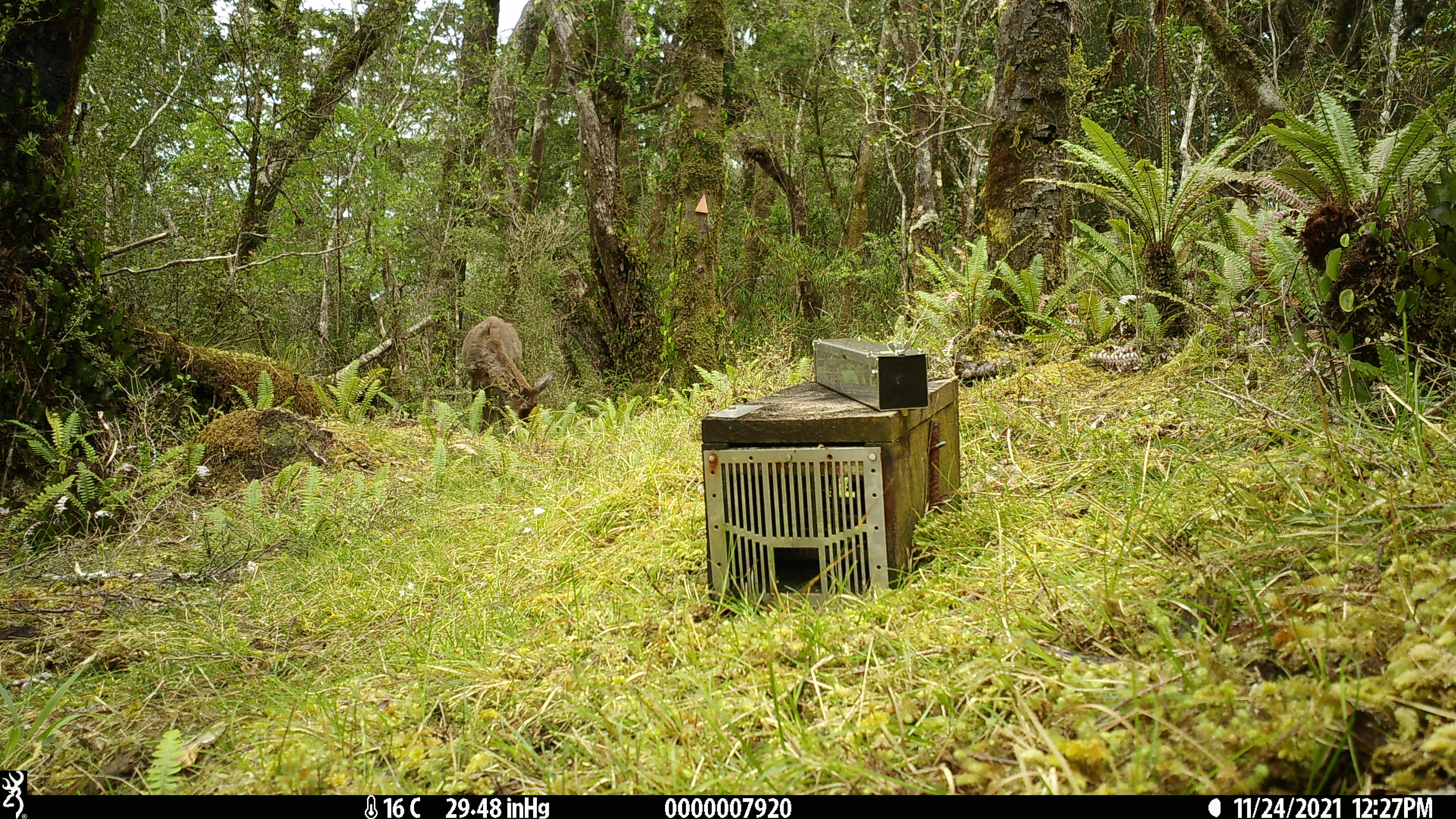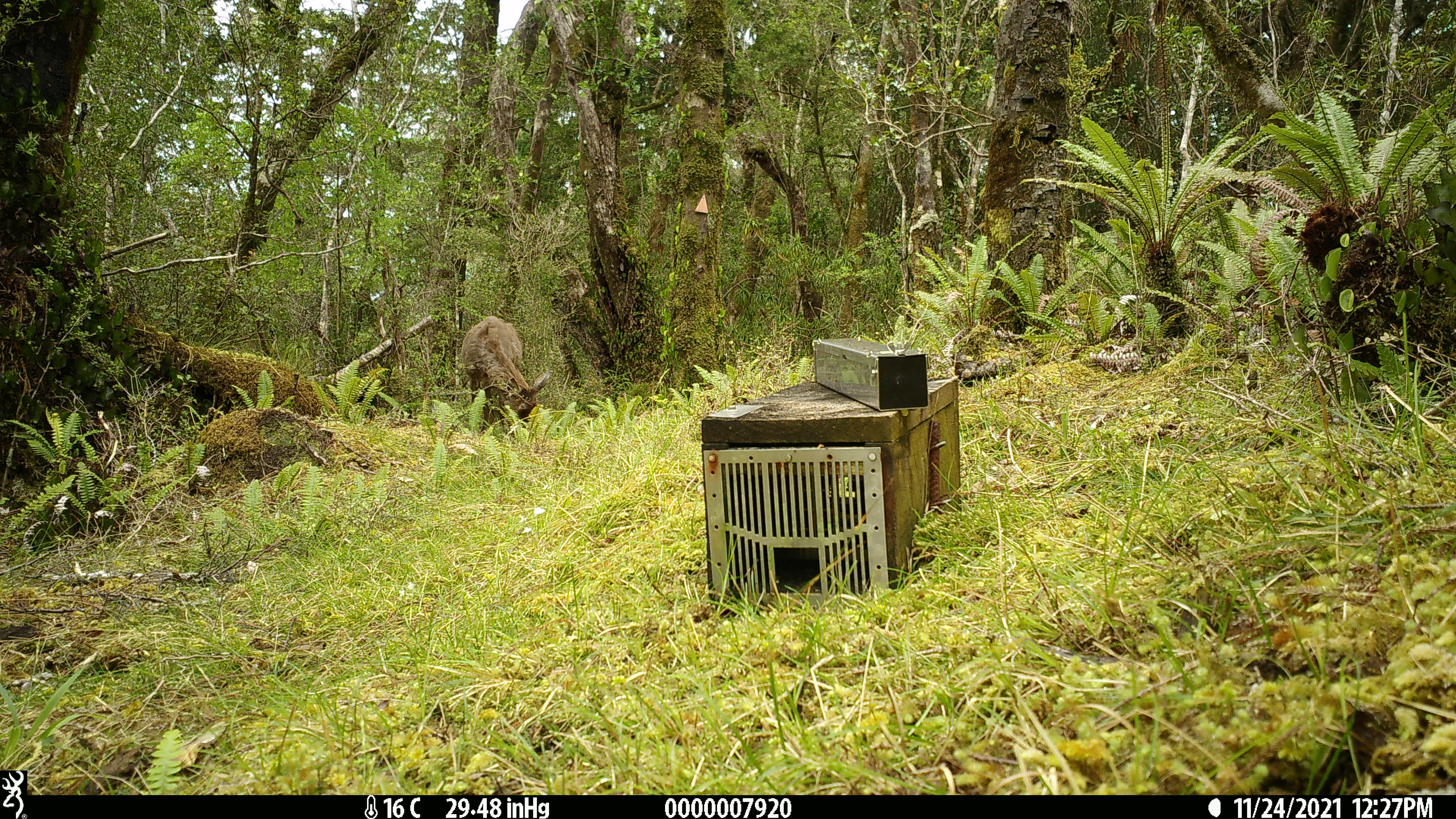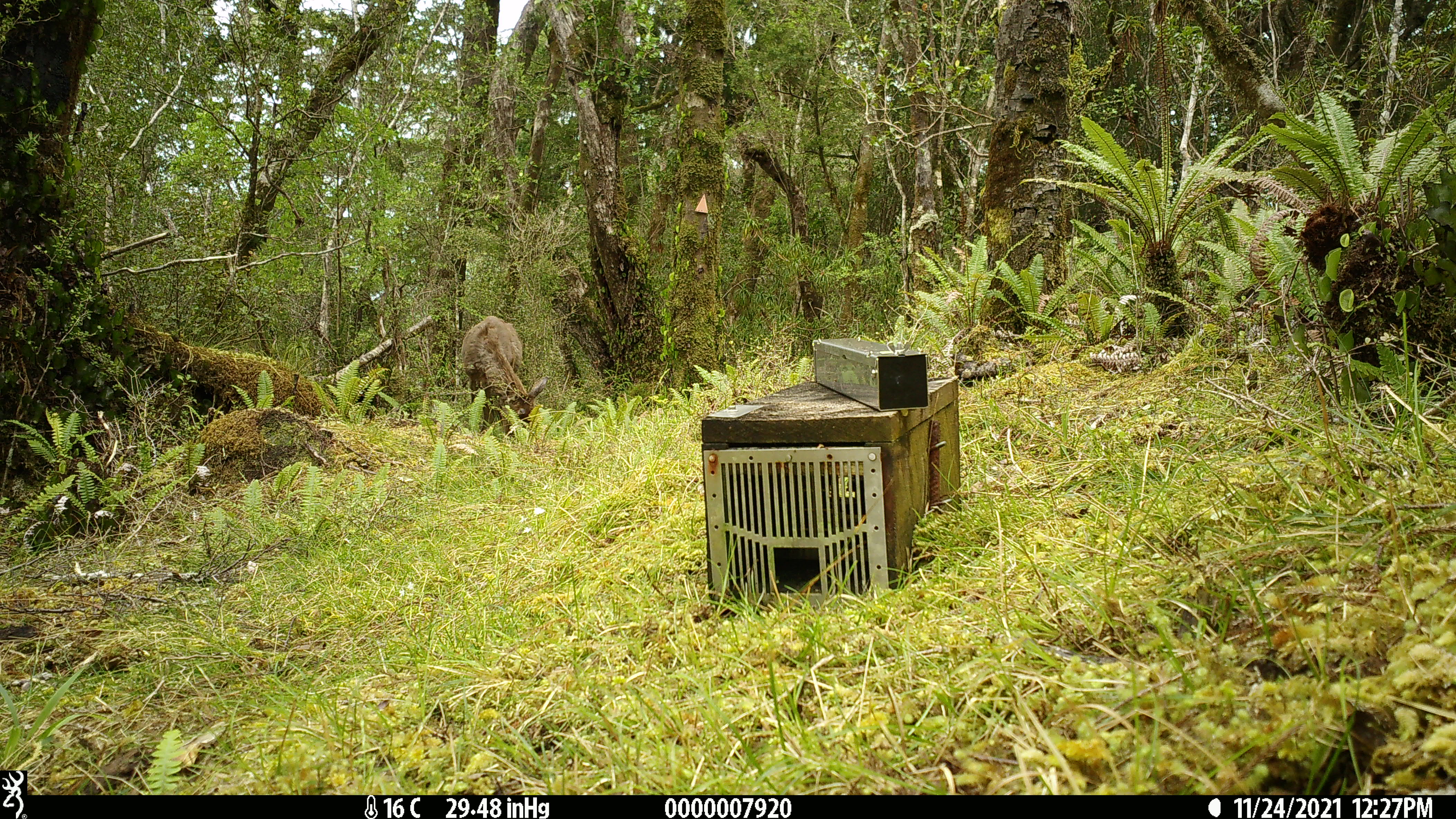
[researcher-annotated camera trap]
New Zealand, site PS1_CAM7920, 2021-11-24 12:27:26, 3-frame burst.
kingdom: Animalia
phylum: Chordata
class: Mammalia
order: Artiodactyla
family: Cervidae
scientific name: Cervidae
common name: deer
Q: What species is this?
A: Deer (Cervidae).